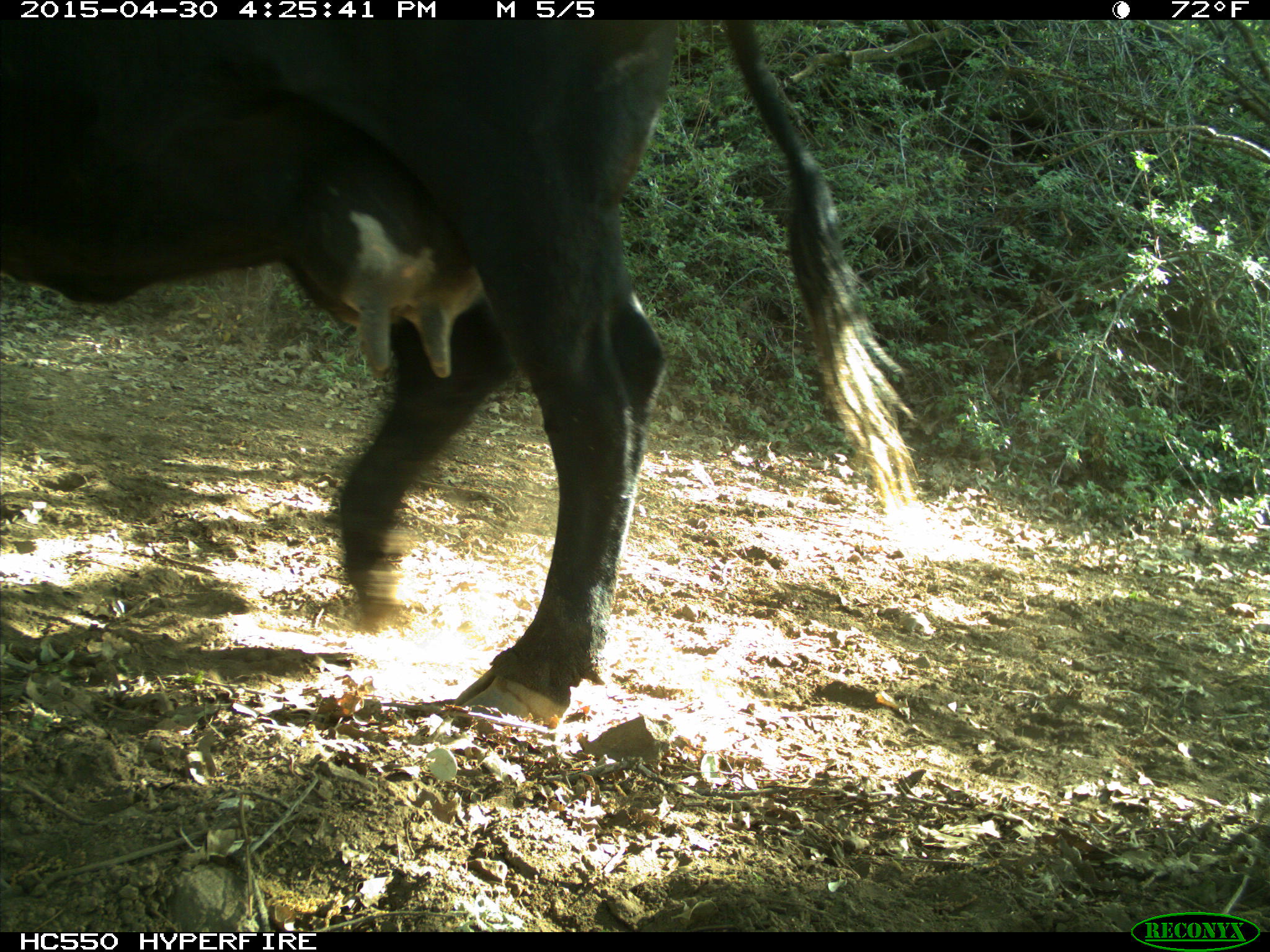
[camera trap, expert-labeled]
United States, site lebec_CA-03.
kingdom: Animalia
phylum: Chordata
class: Mammalia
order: Artiodactyla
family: Bovidae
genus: Bos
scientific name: Bos taurus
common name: domestic cow